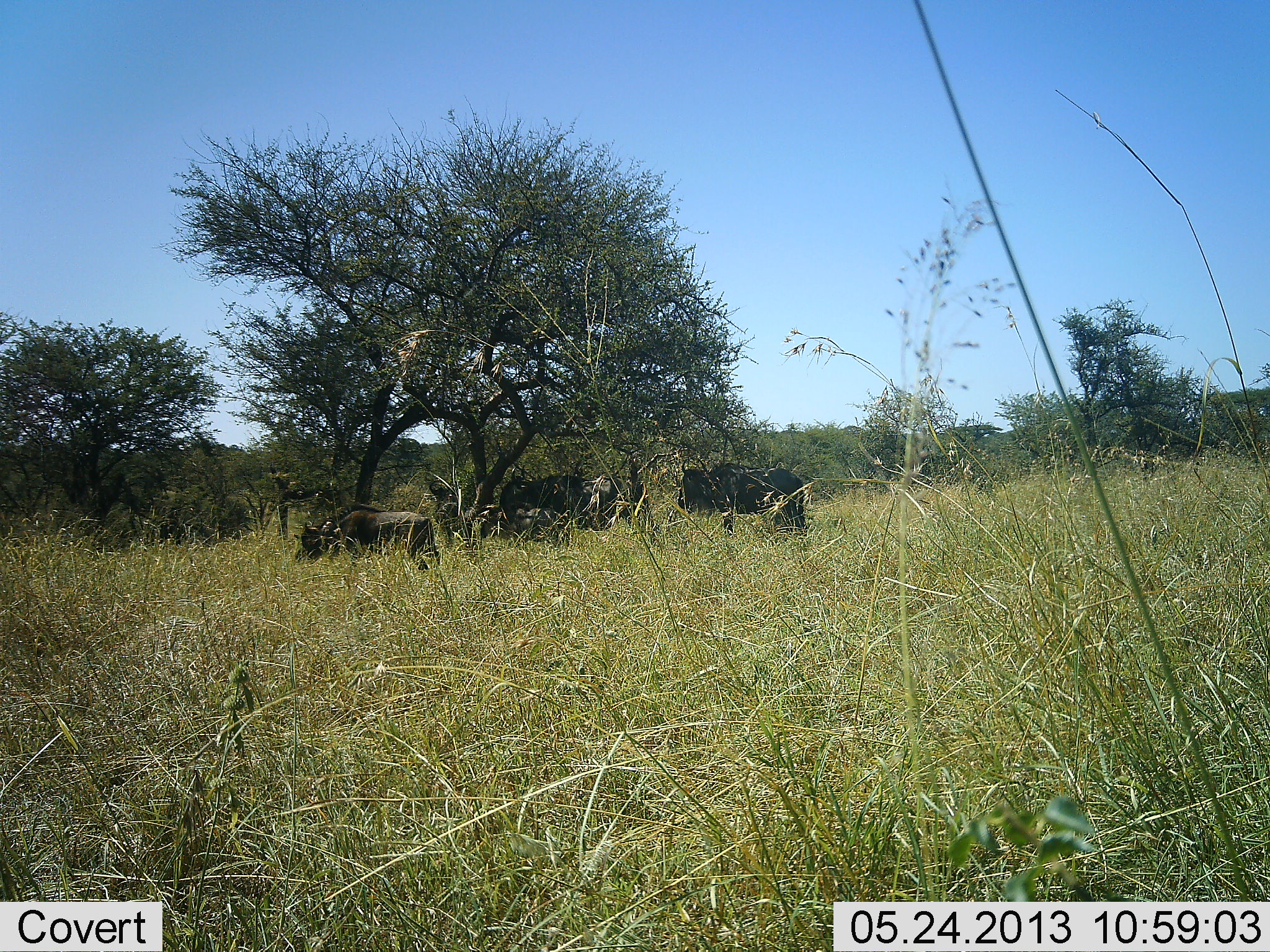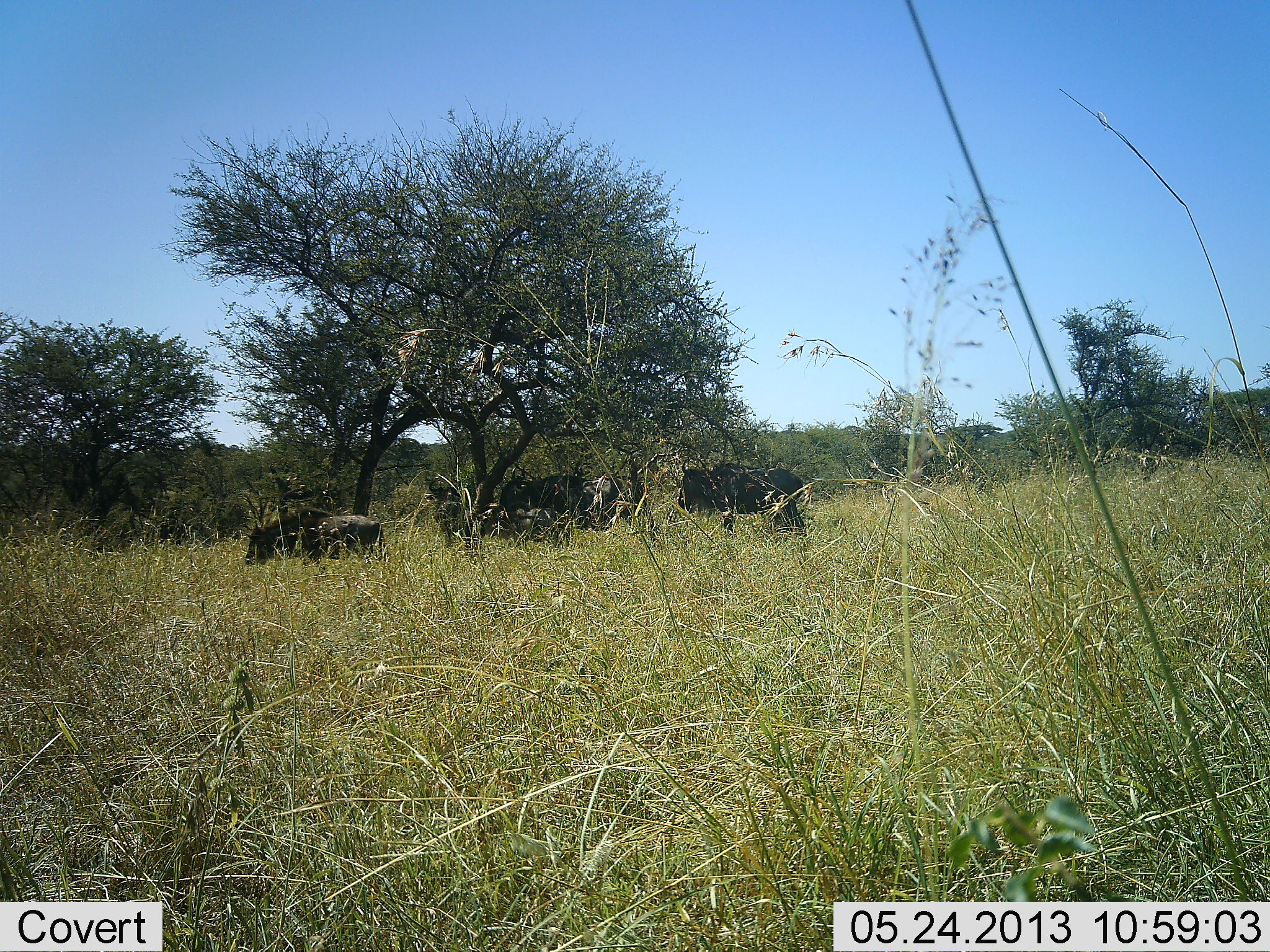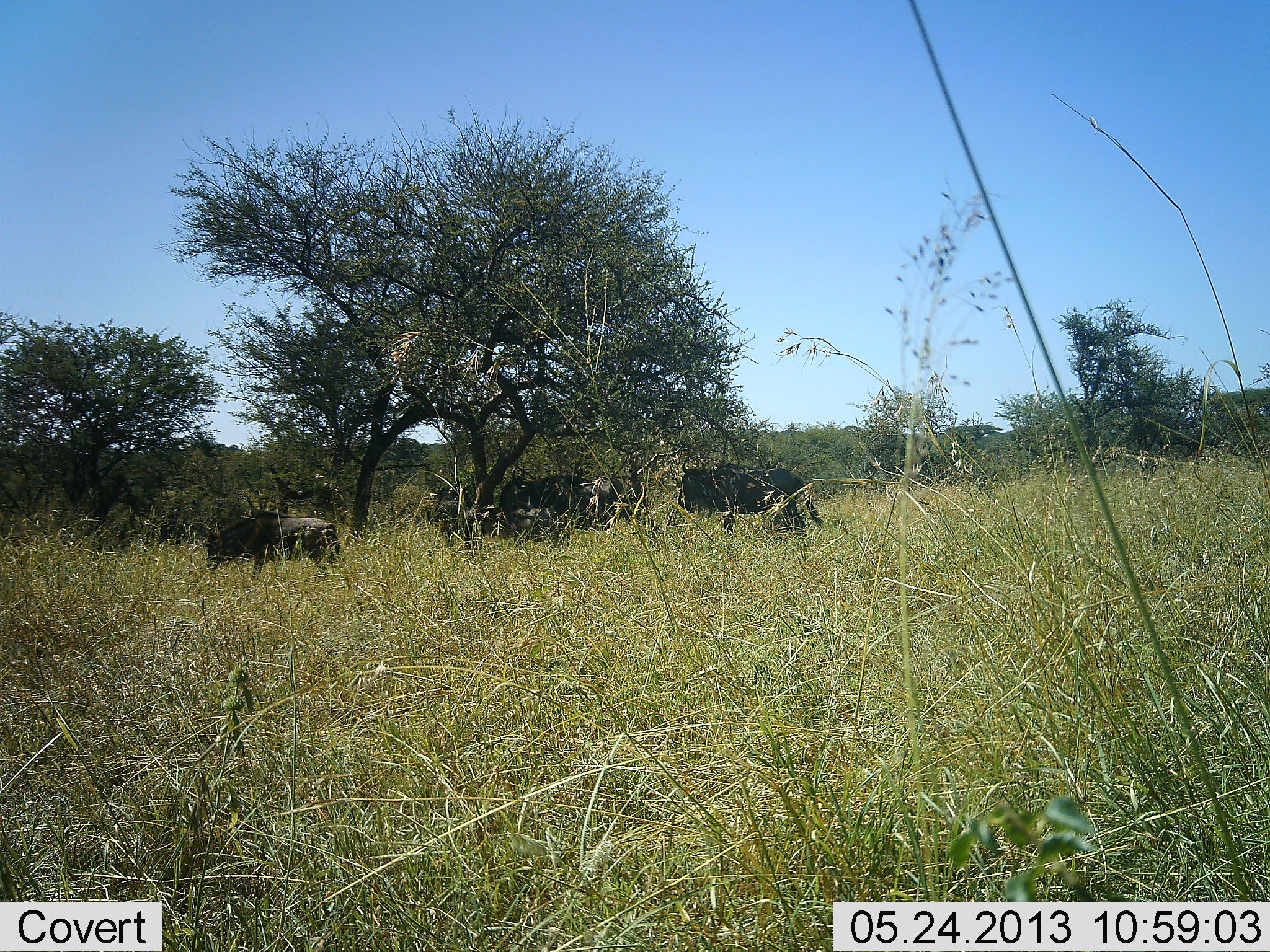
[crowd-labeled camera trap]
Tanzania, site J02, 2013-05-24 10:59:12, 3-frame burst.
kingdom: Animalia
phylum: Chordata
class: Mammalia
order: Artiodactyla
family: Bovidae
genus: Connochaetes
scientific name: Connochaetes taurinus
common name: blue wildebeest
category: wildebeest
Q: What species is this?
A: Wildebeest (blue wildebeest) (Connochaetes taurinus).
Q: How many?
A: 4.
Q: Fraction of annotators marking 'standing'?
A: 85%.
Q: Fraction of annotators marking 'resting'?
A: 25%.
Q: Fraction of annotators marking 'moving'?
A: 65%.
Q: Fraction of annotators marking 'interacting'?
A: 0%.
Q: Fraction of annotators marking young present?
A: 10%.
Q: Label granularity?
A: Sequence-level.